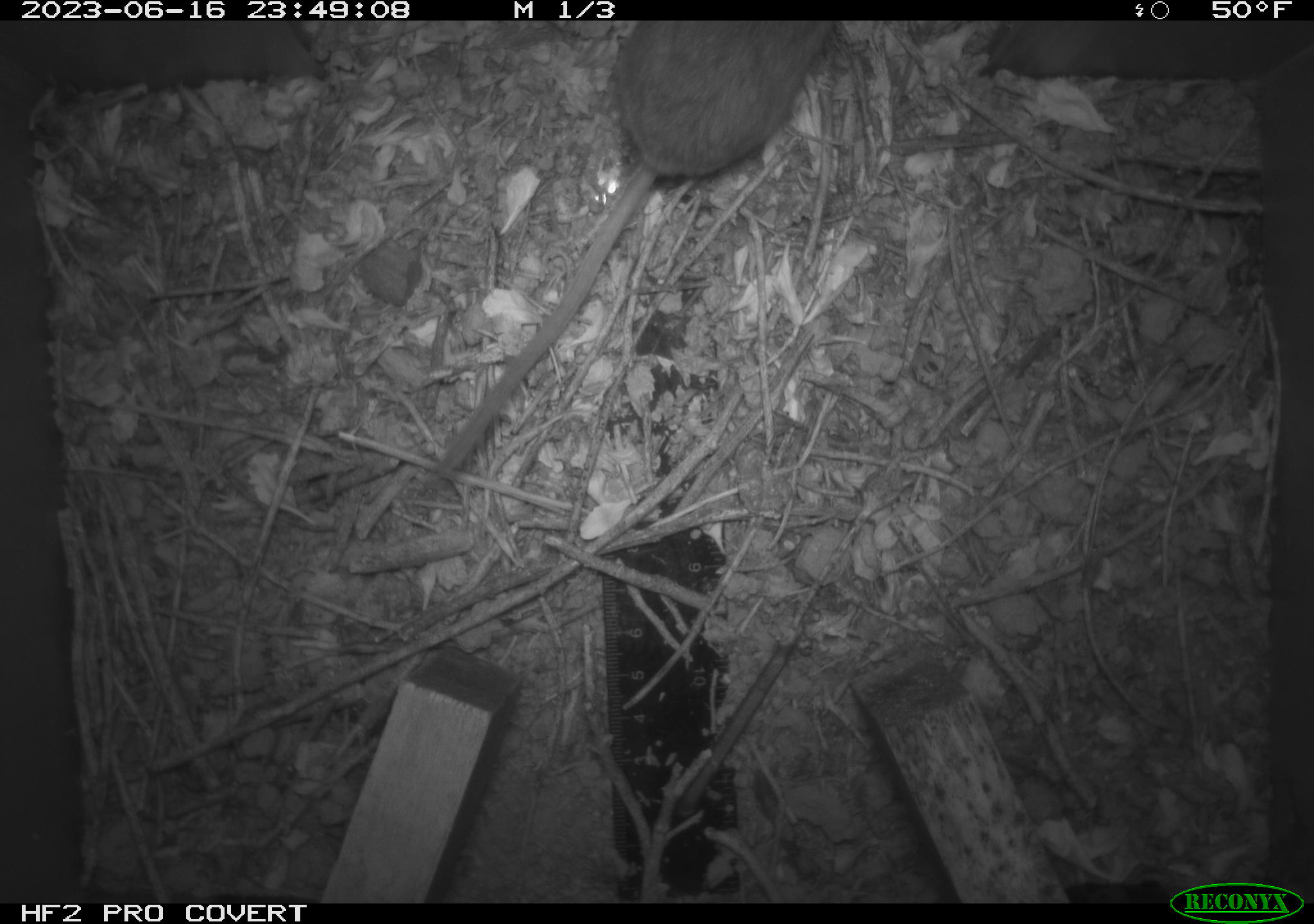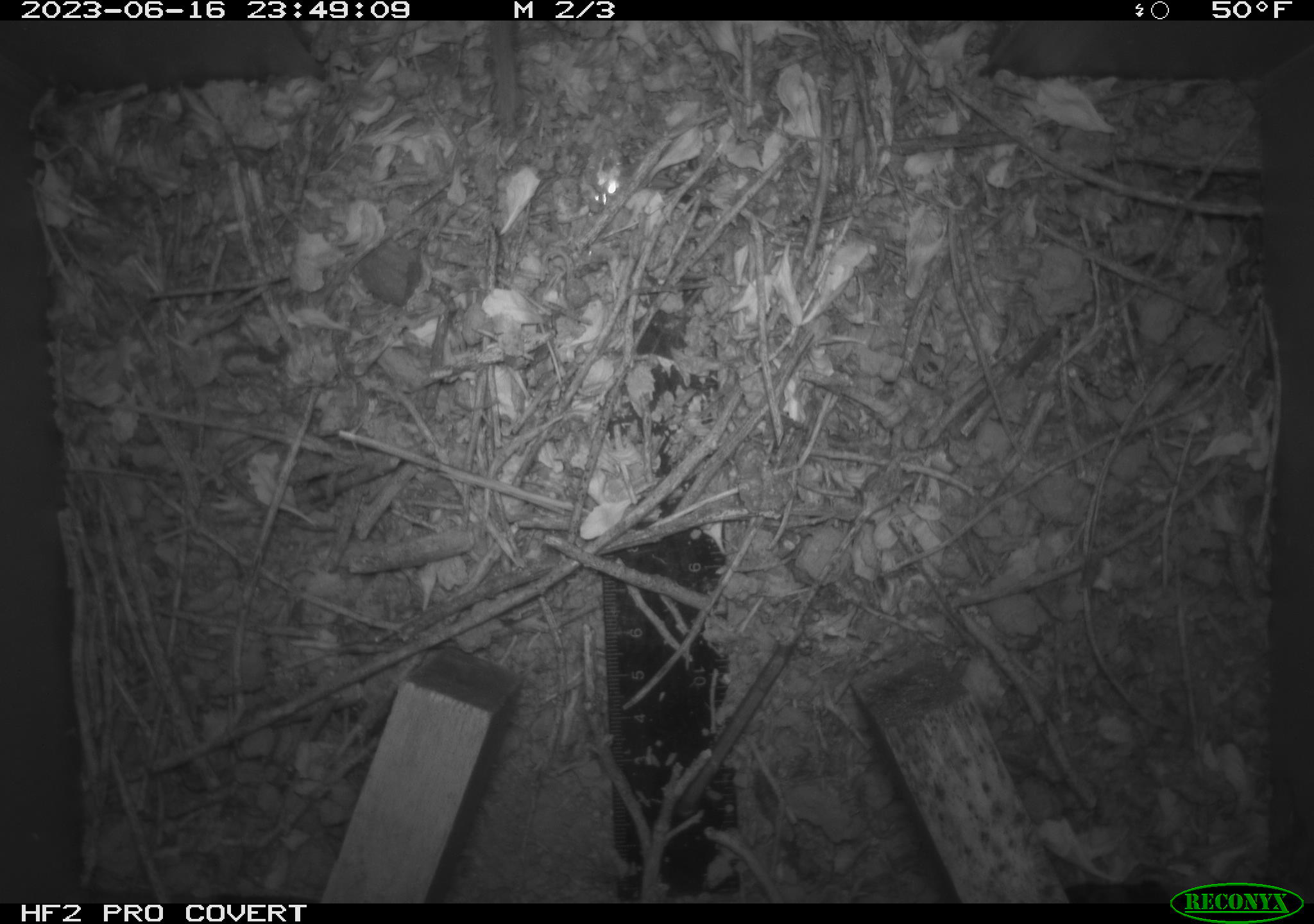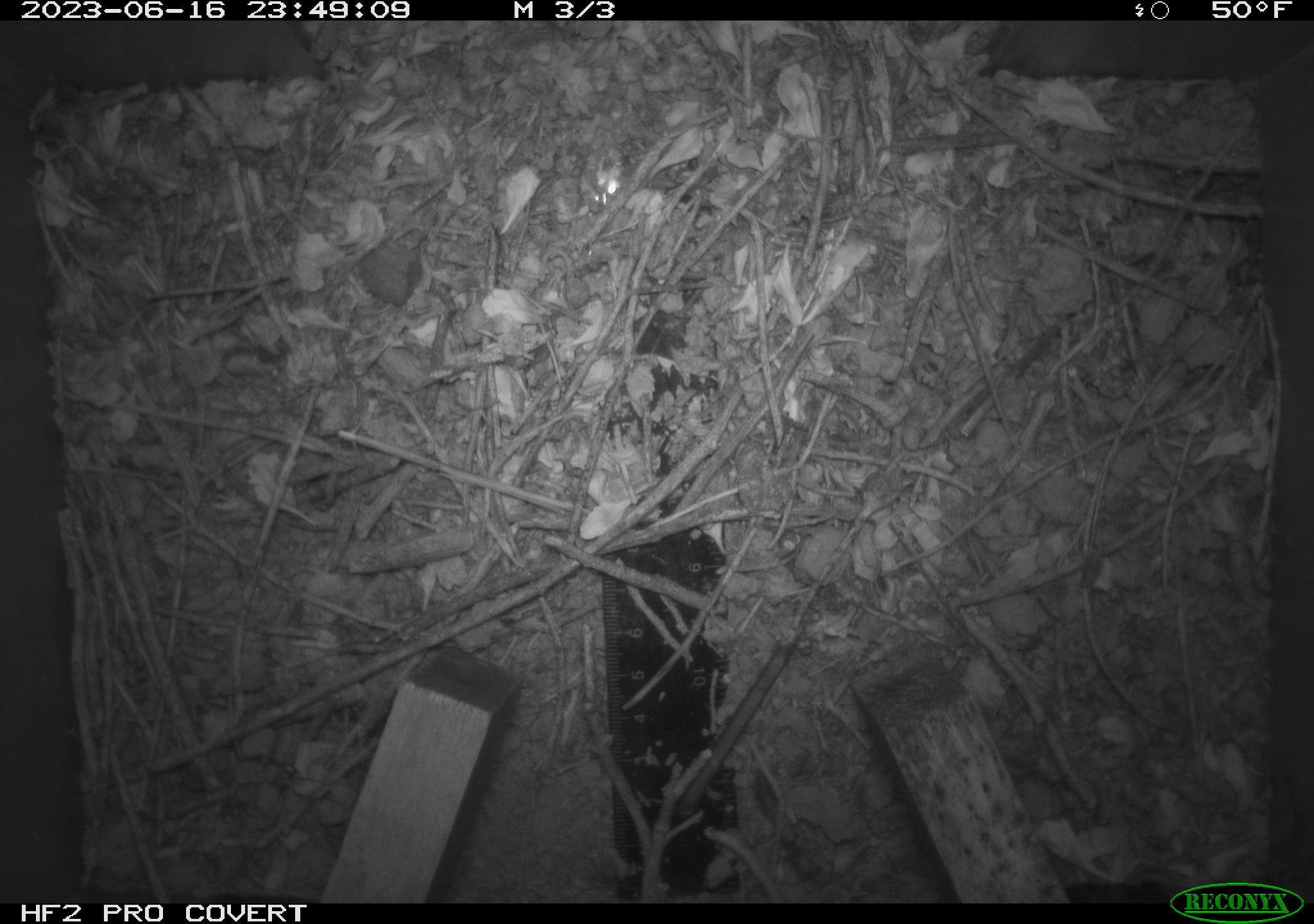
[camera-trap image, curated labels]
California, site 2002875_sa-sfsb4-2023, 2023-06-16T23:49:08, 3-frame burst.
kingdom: Animalia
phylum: Chordata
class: Mammalia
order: Rodentia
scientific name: Rodentia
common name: mouse species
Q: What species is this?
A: Mouse species (Rodentia).